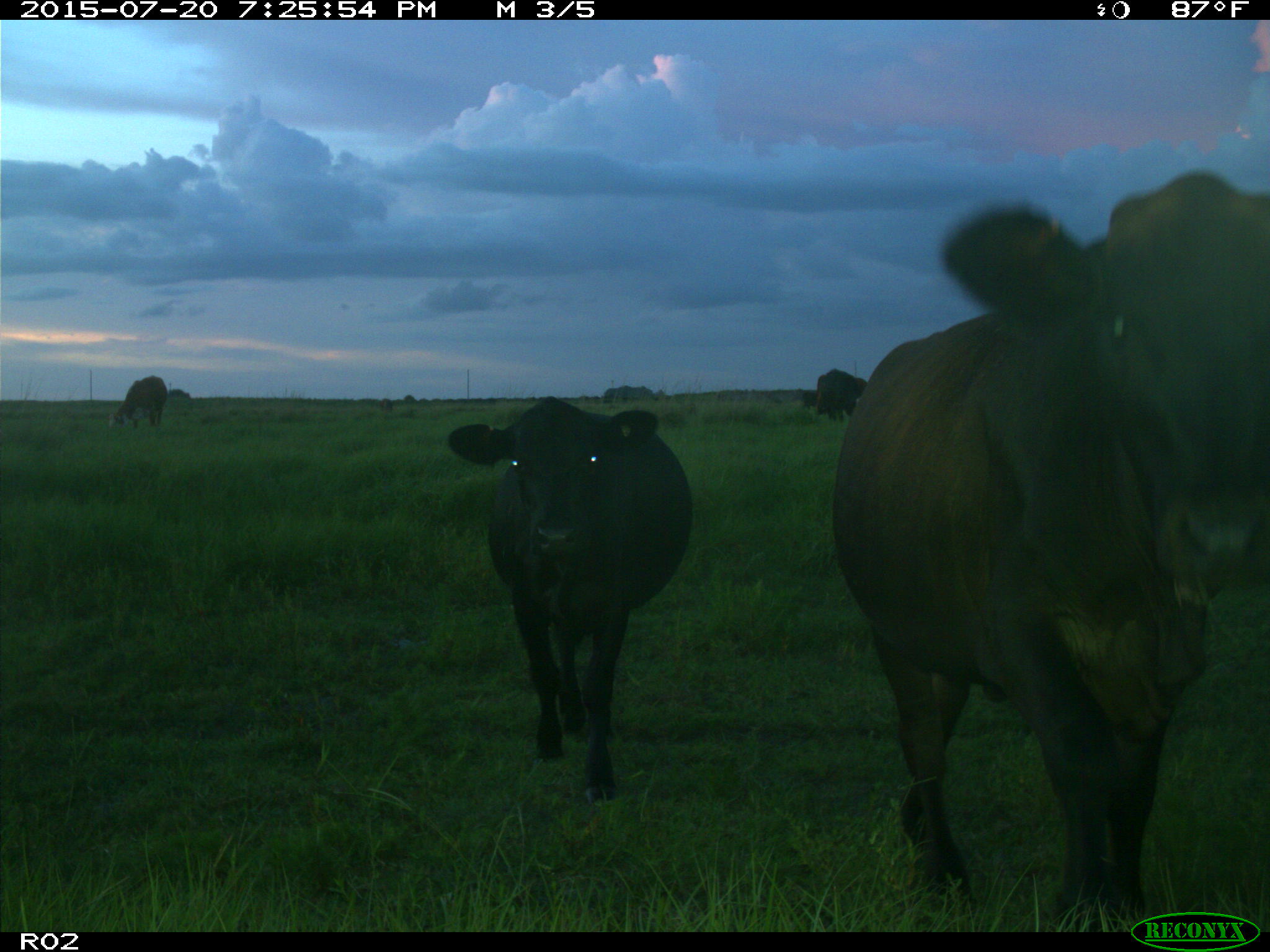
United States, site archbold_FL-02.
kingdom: Animalia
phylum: Chordata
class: Mammalia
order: Artiodactyla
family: Bovidae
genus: Bos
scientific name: Bos taurus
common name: domestic cow